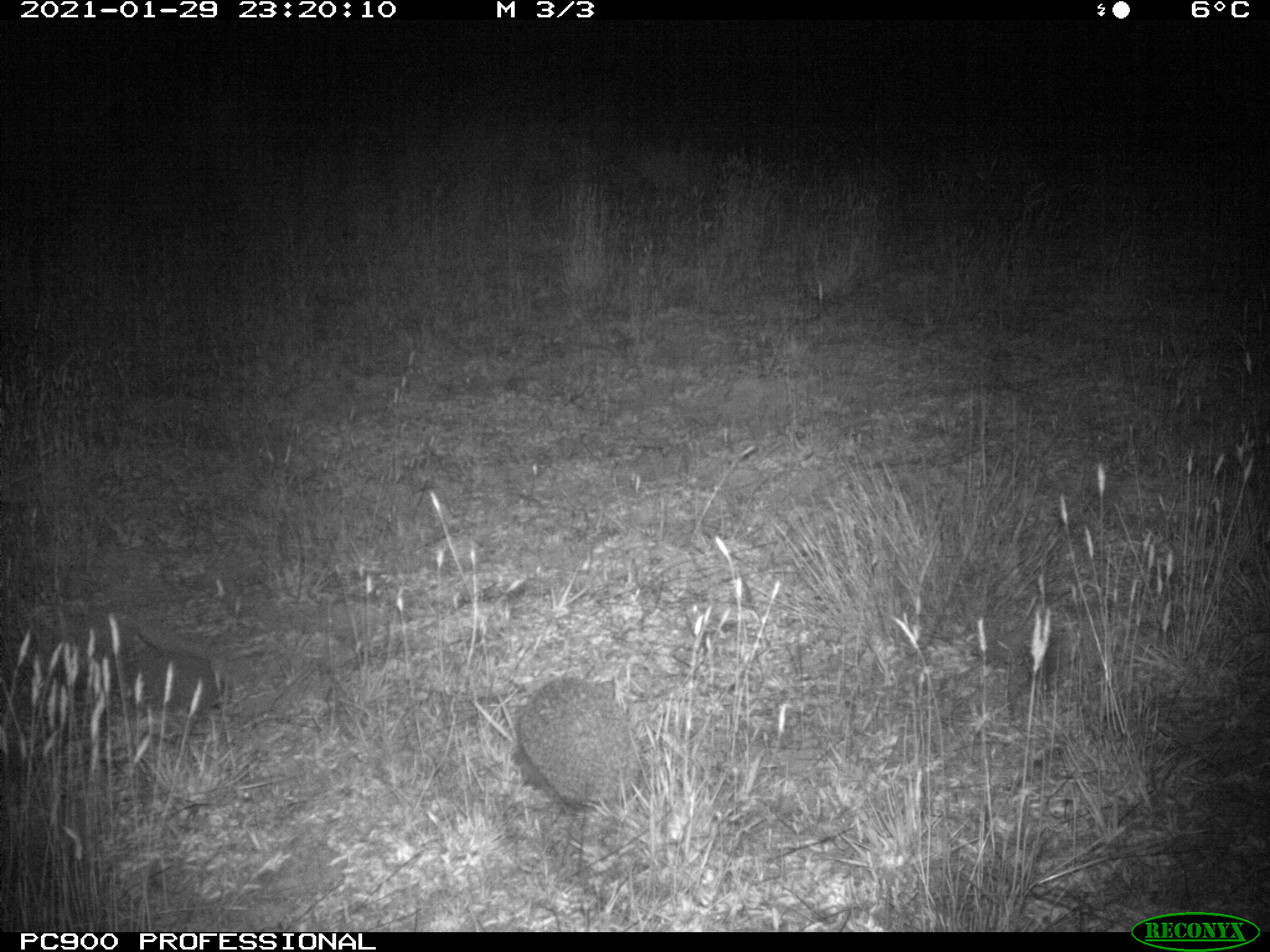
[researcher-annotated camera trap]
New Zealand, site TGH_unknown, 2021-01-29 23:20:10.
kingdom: Animalia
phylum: Chordata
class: Mammalia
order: Eulipotyphla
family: Erinaceidae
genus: Erinaceus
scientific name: Erinaceus europaeus europaeus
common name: european hedgehog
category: hedgehog